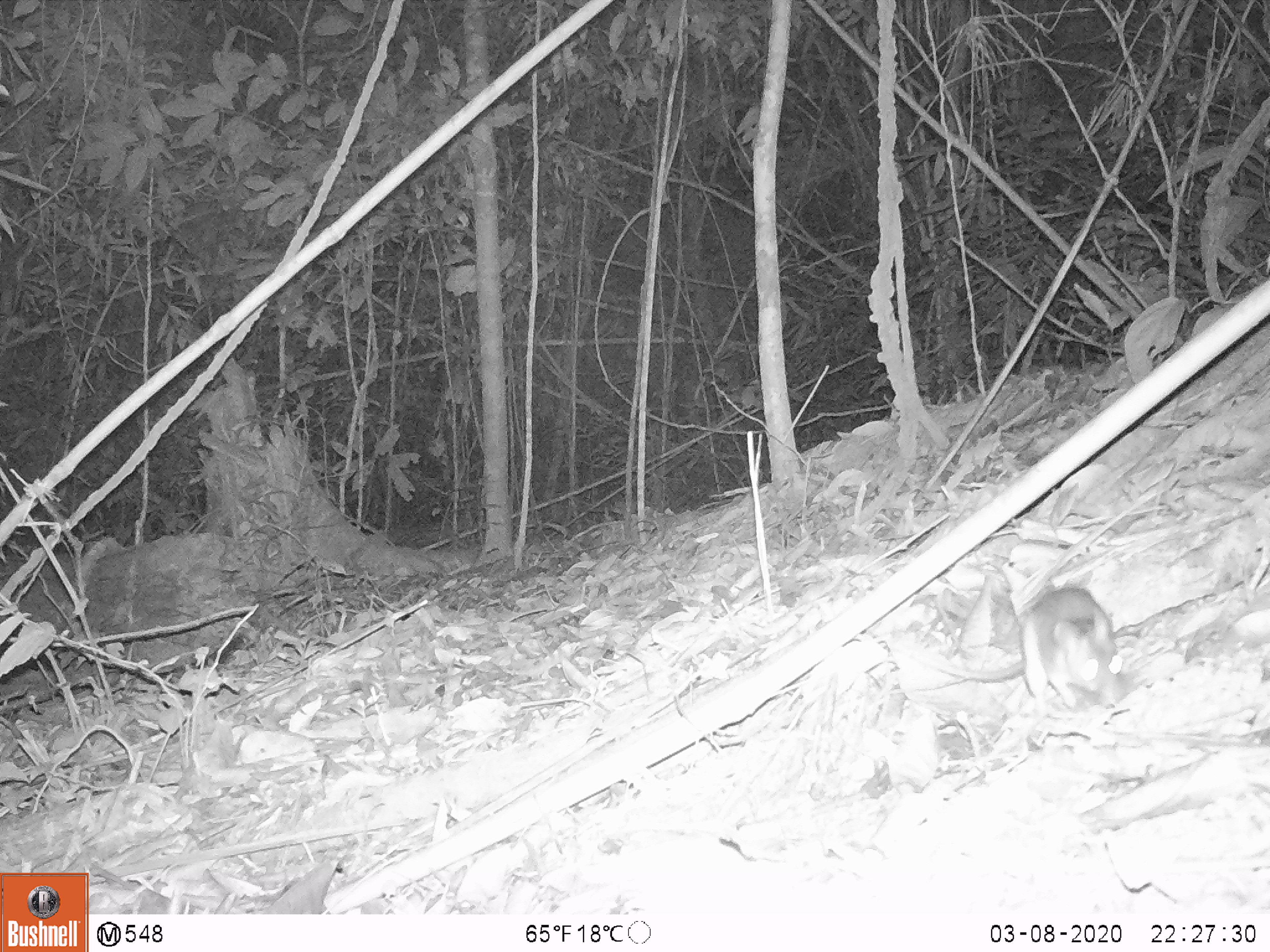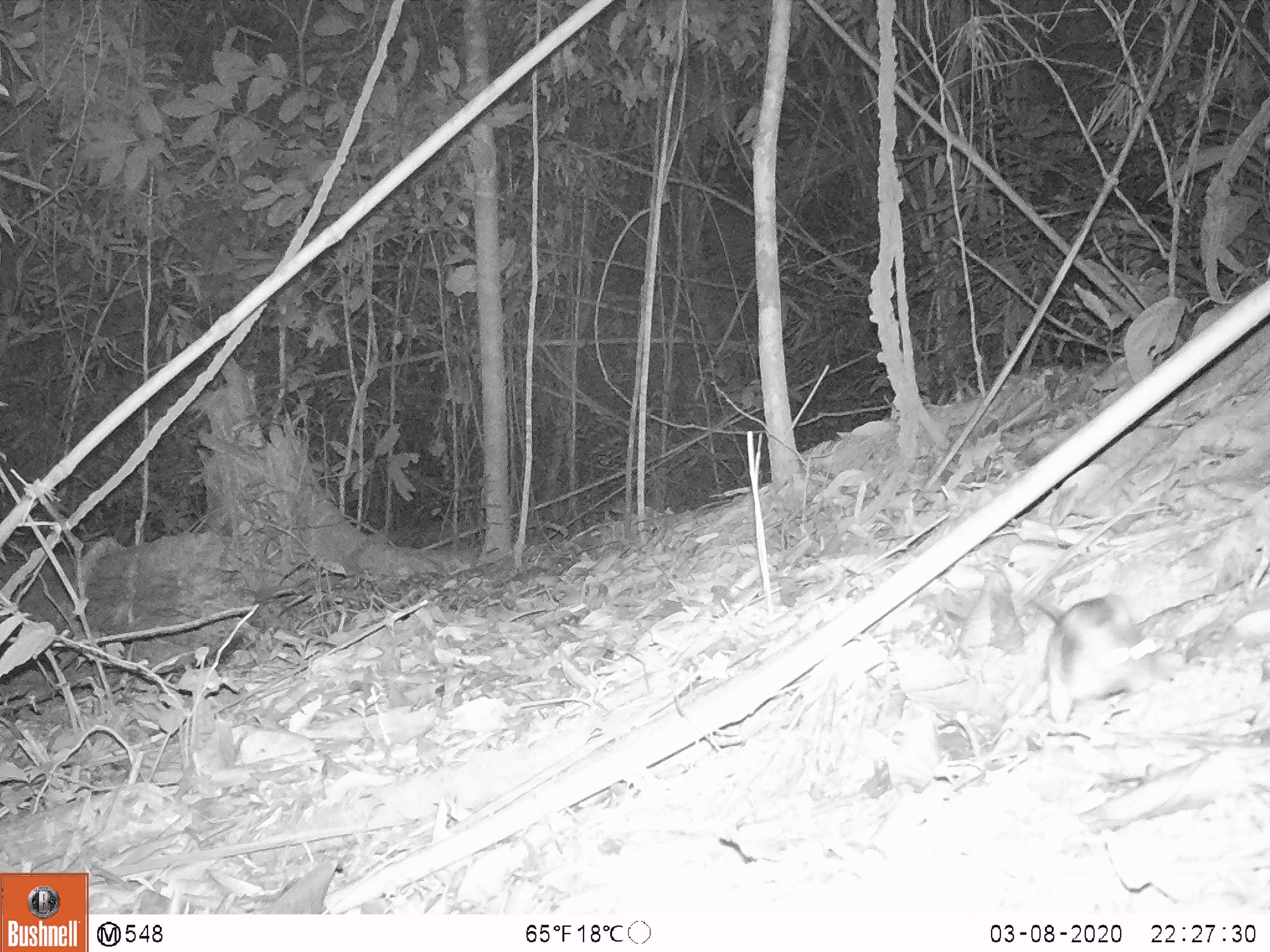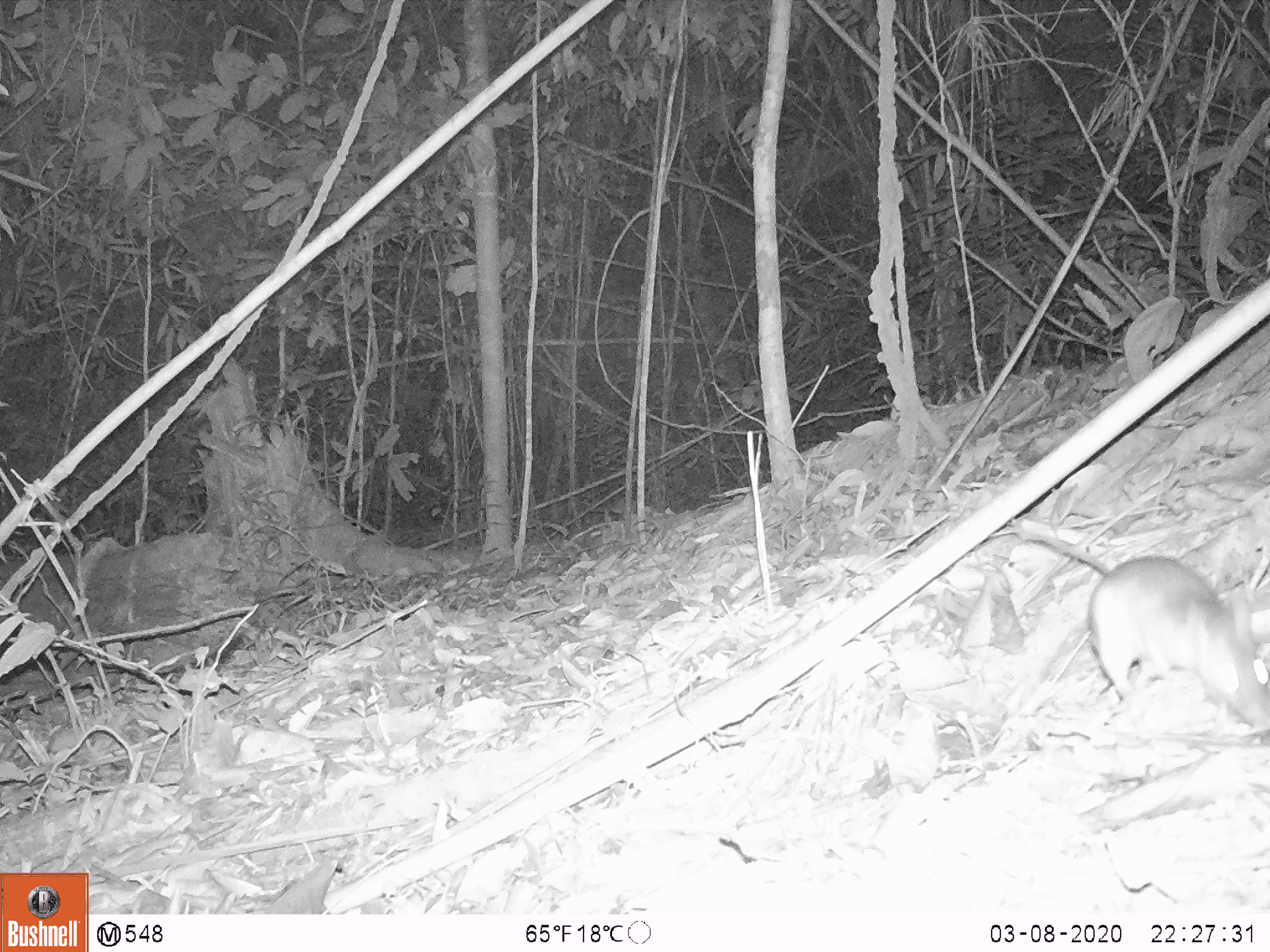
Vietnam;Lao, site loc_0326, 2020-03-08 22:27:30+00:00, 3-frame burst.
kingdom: Animalia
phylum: Chordata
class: Mammalia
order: Rodentia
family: Muridae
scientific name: Muridae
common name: old-world mice and rats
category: unidentified murid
Unidentified murid (old-world mice and rats) (Muridae). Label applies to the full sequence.